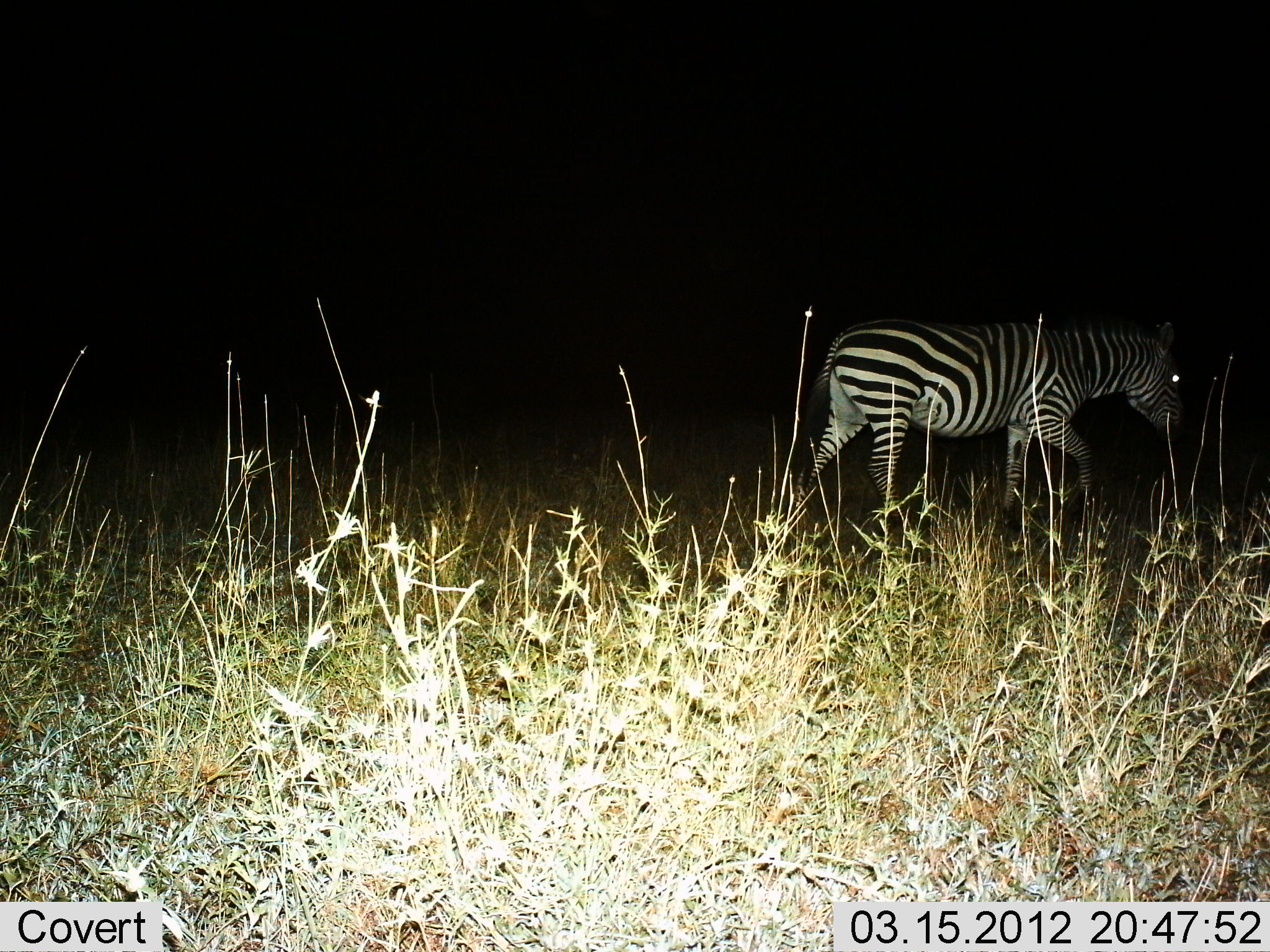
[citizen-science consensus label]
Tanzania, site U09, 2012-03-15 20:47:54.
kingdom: Animalia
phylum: Chordata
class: Mammalia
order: Perissodactyla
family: Equidae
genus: Equus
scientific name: Equus quagga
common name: plains zebra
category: zebra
Zebra (plains zebra) (Equus quagga), count 1. Behavior (volunteer vote fractions): standing 25%, resting 0%, moving 75%, interacting 0%. Young present (vote fraction): 0%. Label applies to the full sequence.